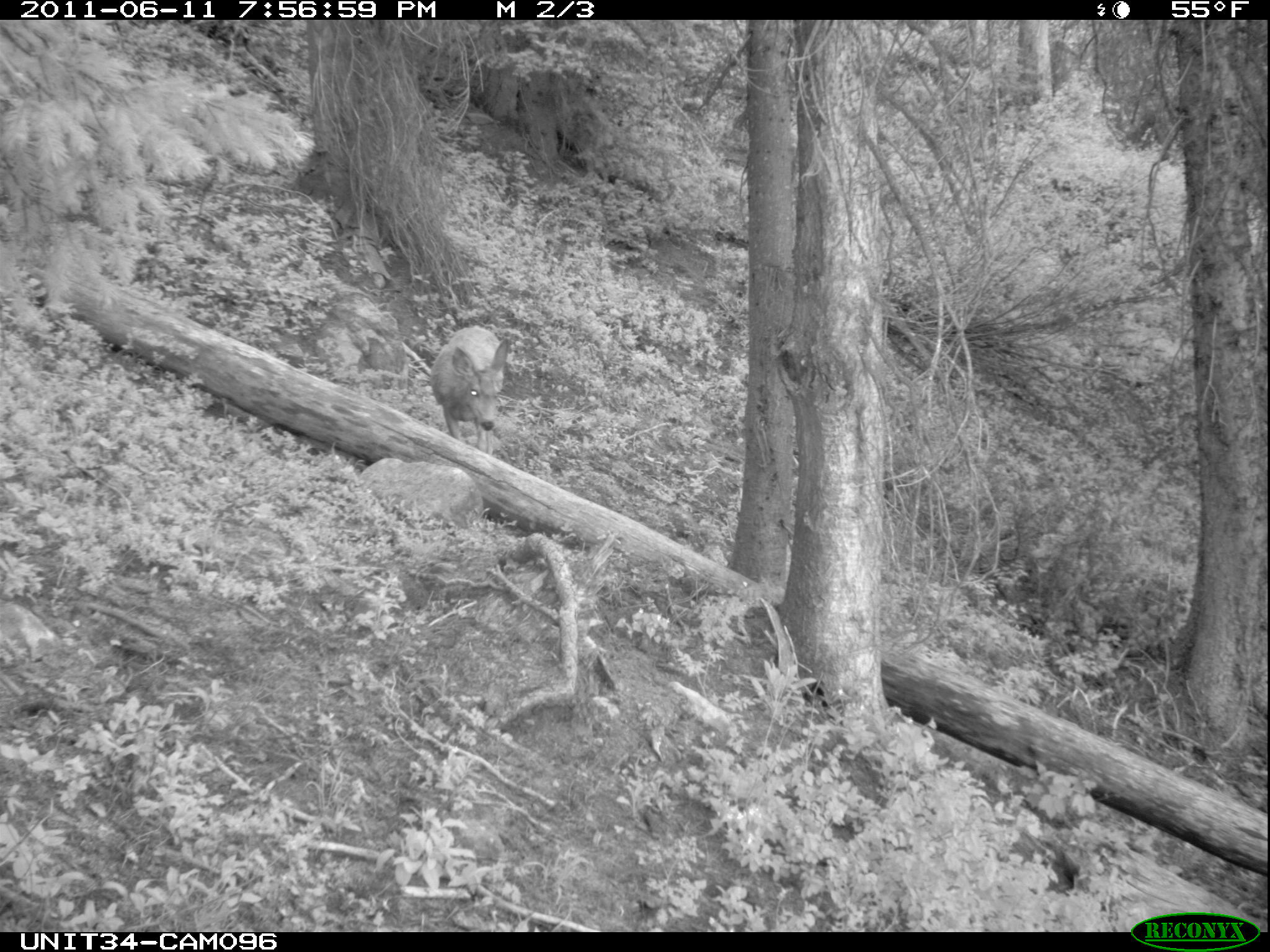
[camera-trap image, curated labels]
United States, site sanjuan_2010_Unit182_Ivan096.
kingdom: Animalia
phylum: Chordata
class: Mammalia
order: Artiodactyla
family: Cervidae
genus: Odocoileus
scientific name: Odocoileus hemionus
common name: mule deer